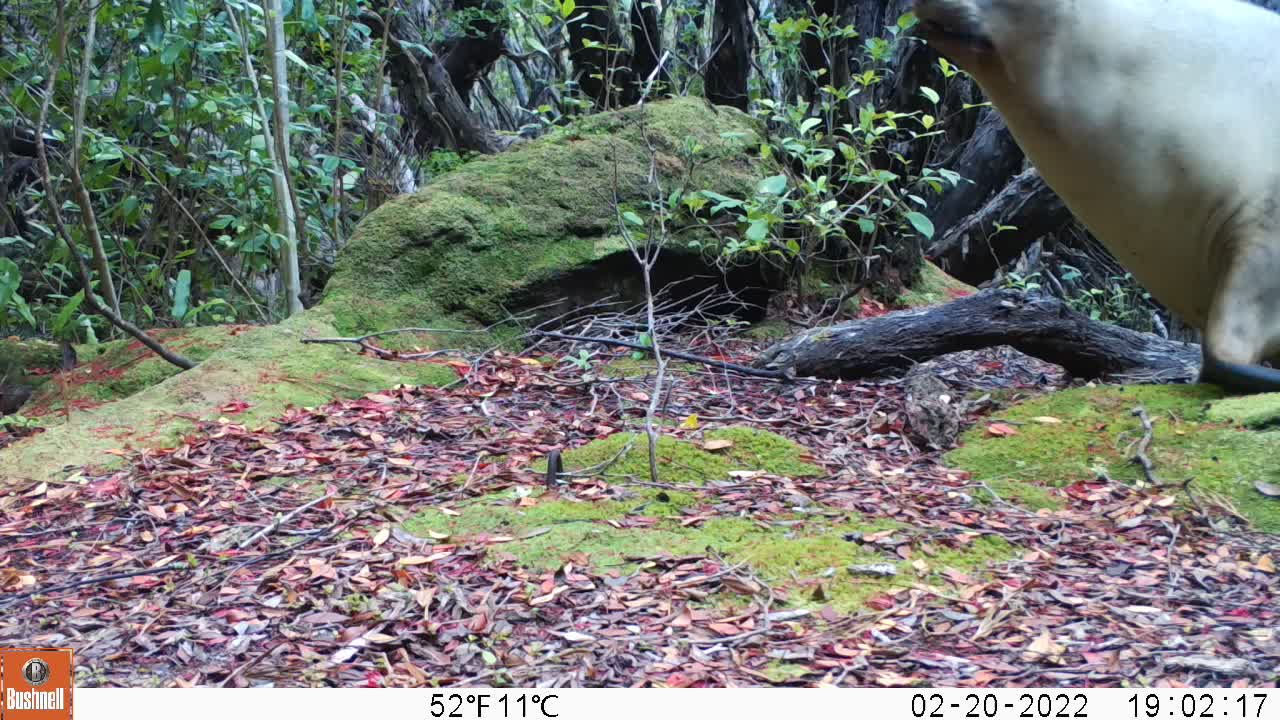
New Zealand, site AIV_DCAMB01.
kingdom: Animalia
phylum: Chordata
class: Mammalia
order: Carnivora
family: Otariidae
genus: Phocarctos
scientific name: Phocarctos hookeri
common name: new zealand sea lion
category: sealion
Sealion (new zealand sea lion) (Phocarctos hookeri).